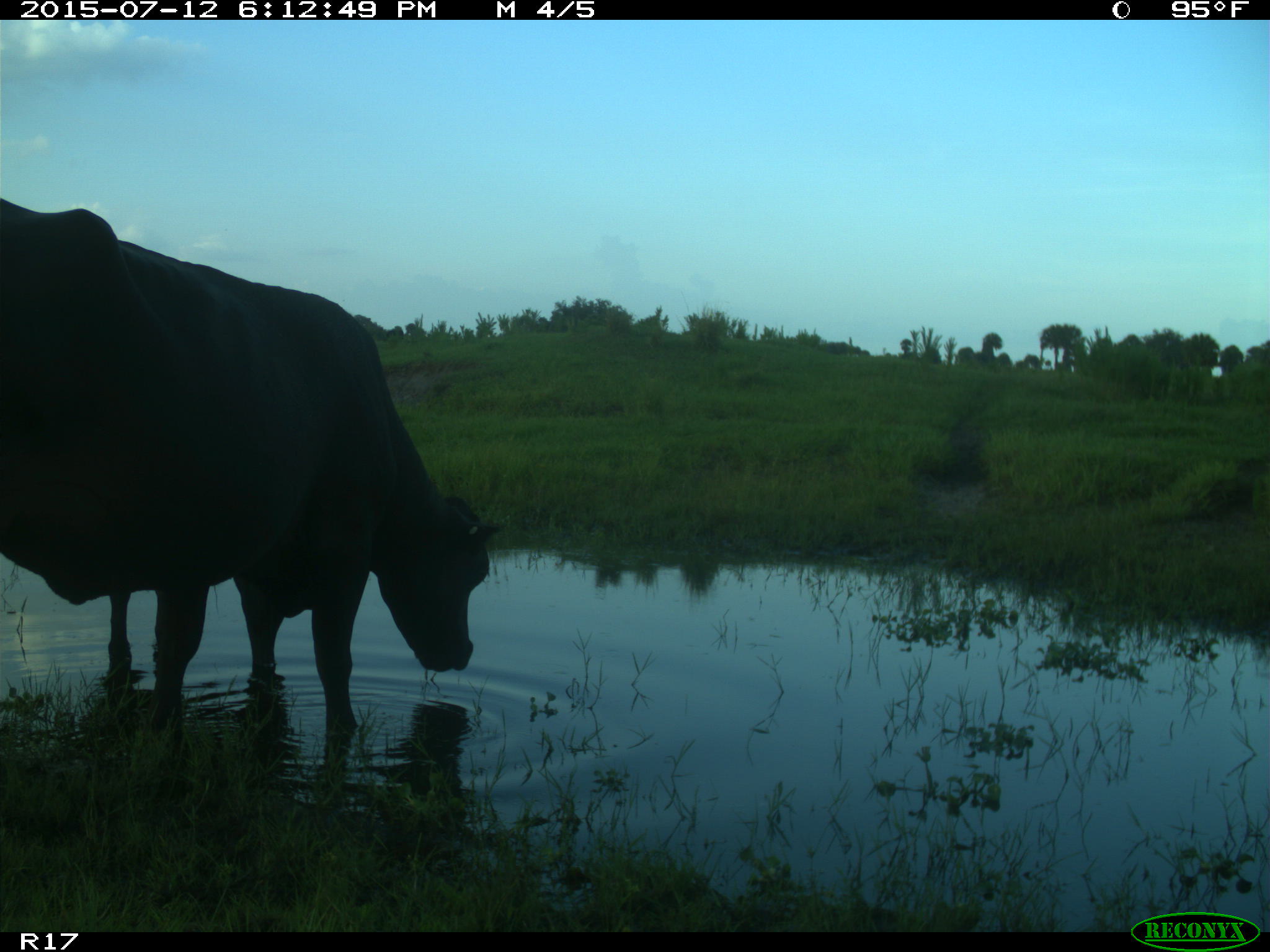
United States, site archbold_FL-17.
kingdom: Animalia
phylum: Chordata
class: Mammalia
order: Artiodactyla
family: Bovidae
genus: Bos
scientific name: Bos taurus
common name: domestic cow